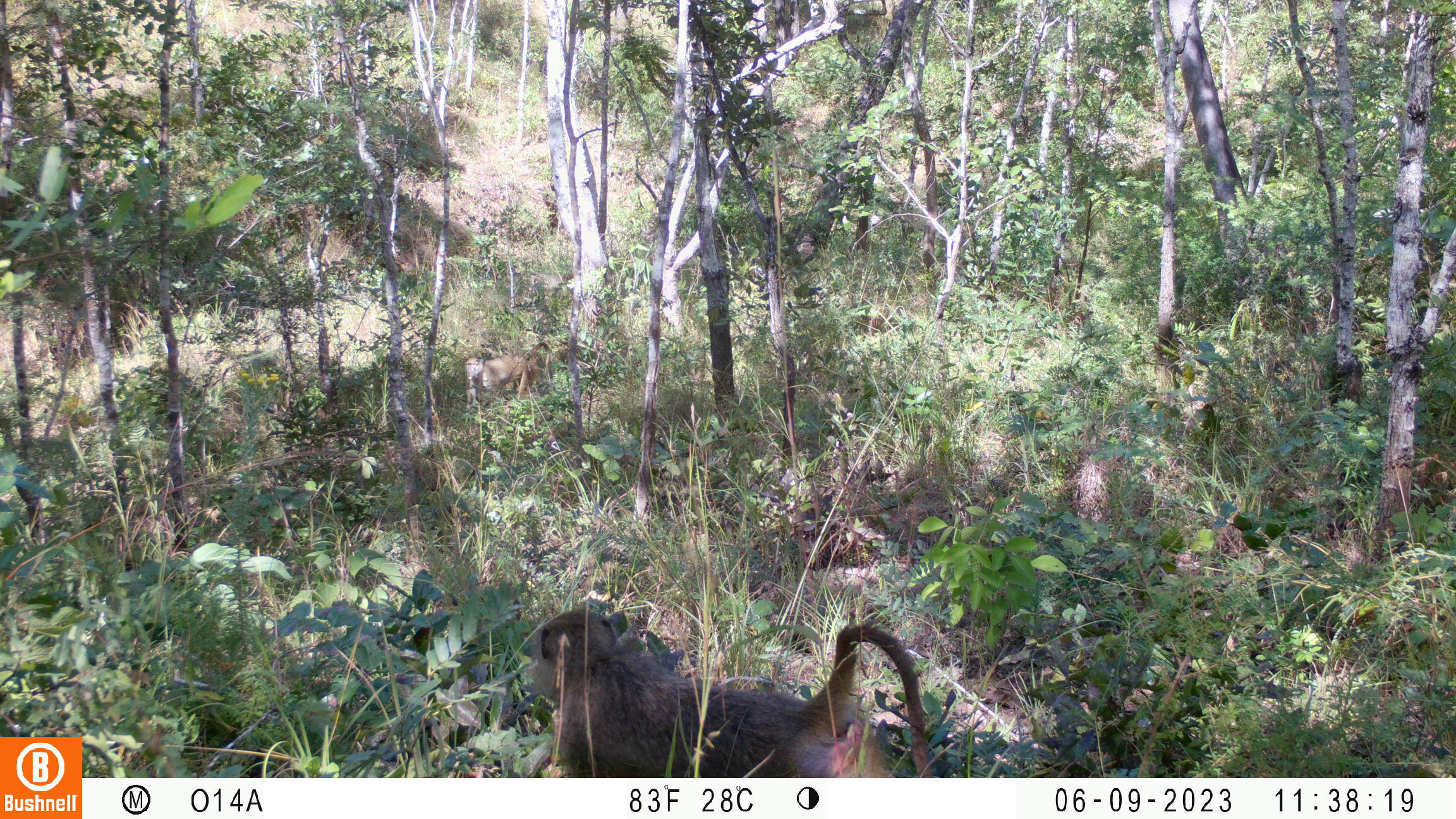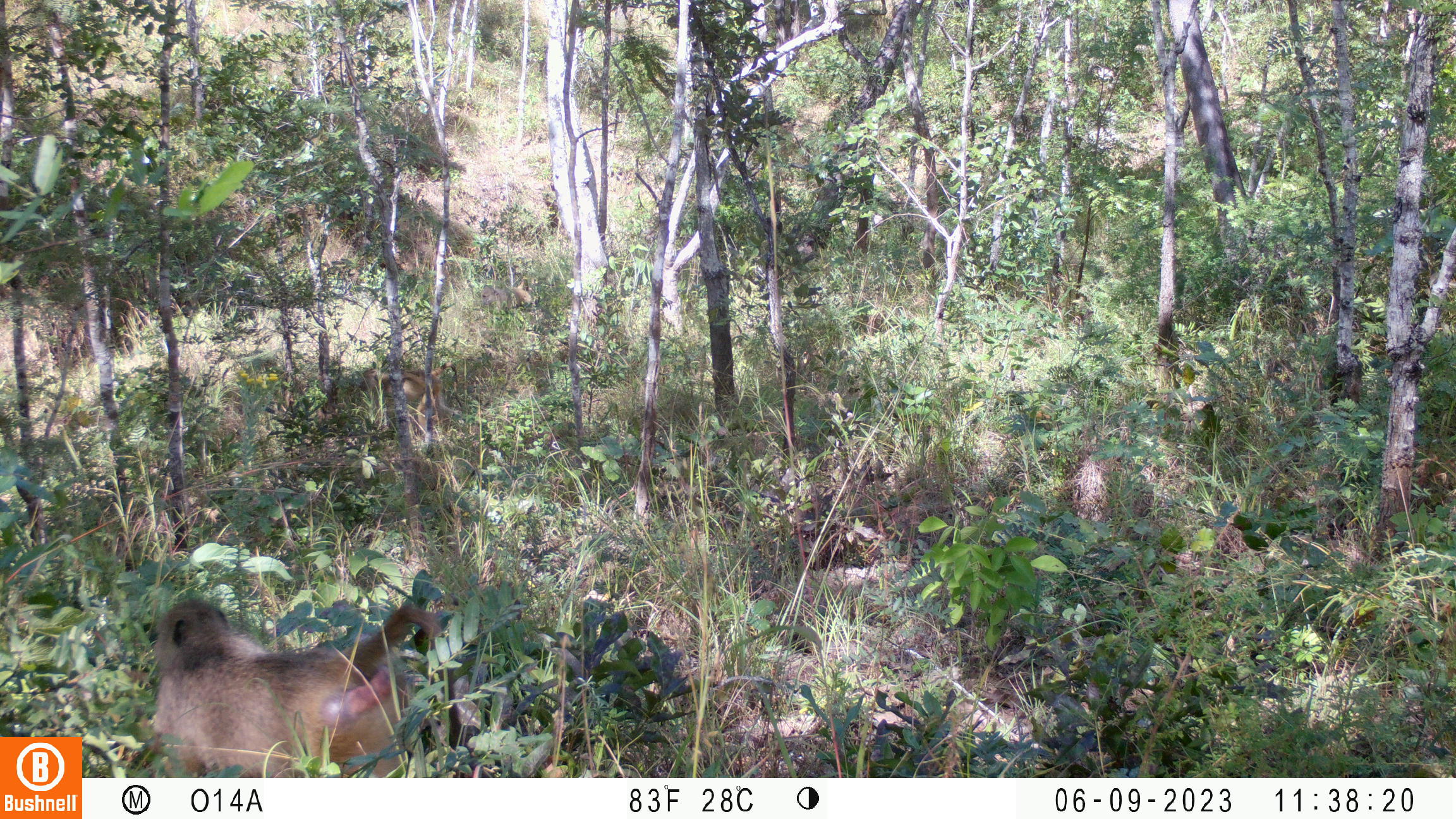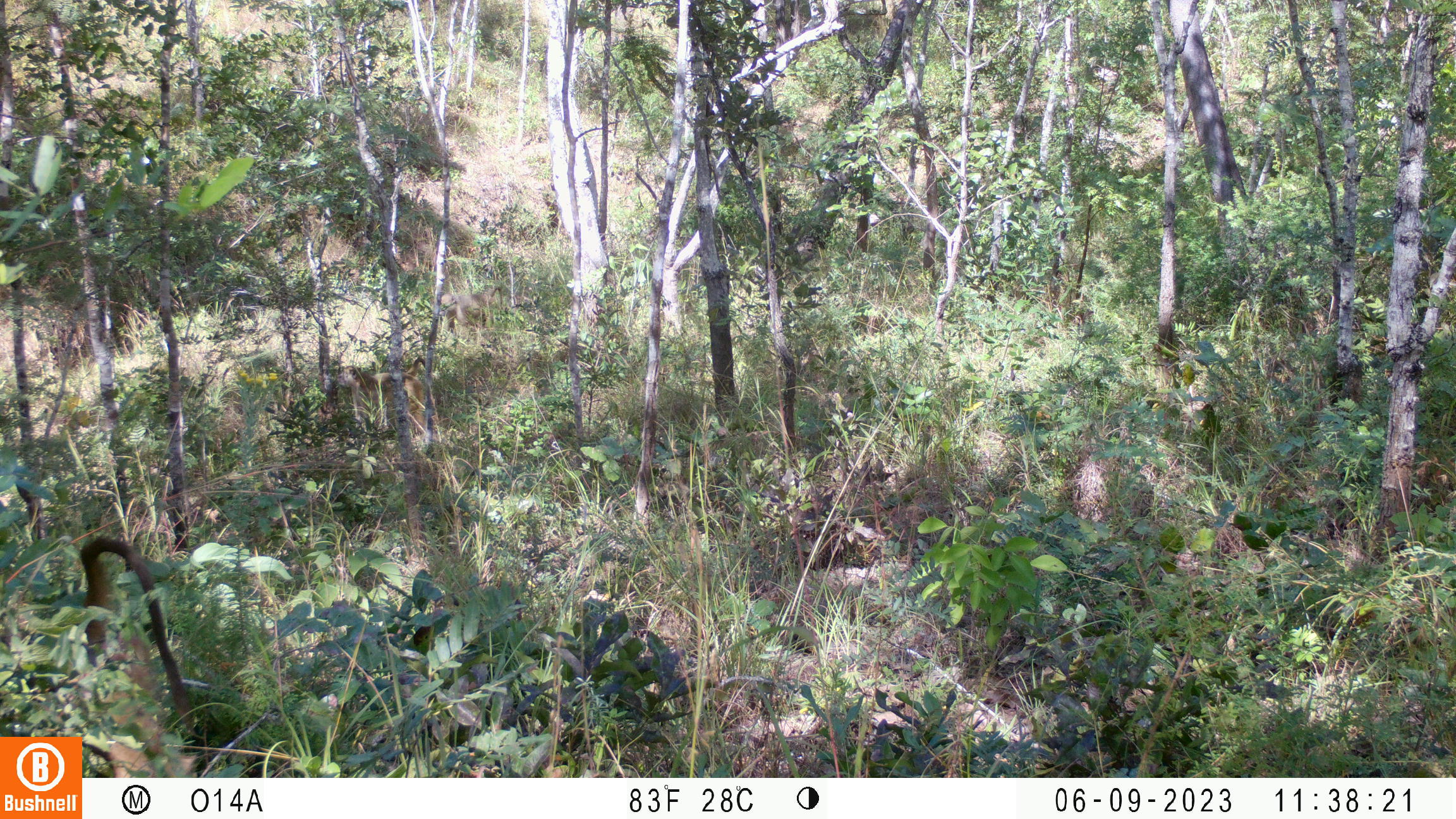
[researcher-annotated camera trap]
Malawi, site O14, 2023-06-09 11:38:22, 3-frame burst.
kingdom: Animalia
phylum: Chordata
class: Mammalia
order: Primates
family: Cercopithecidae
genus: Papio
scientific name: Papio cynocephalus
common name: yellow baboon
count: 2